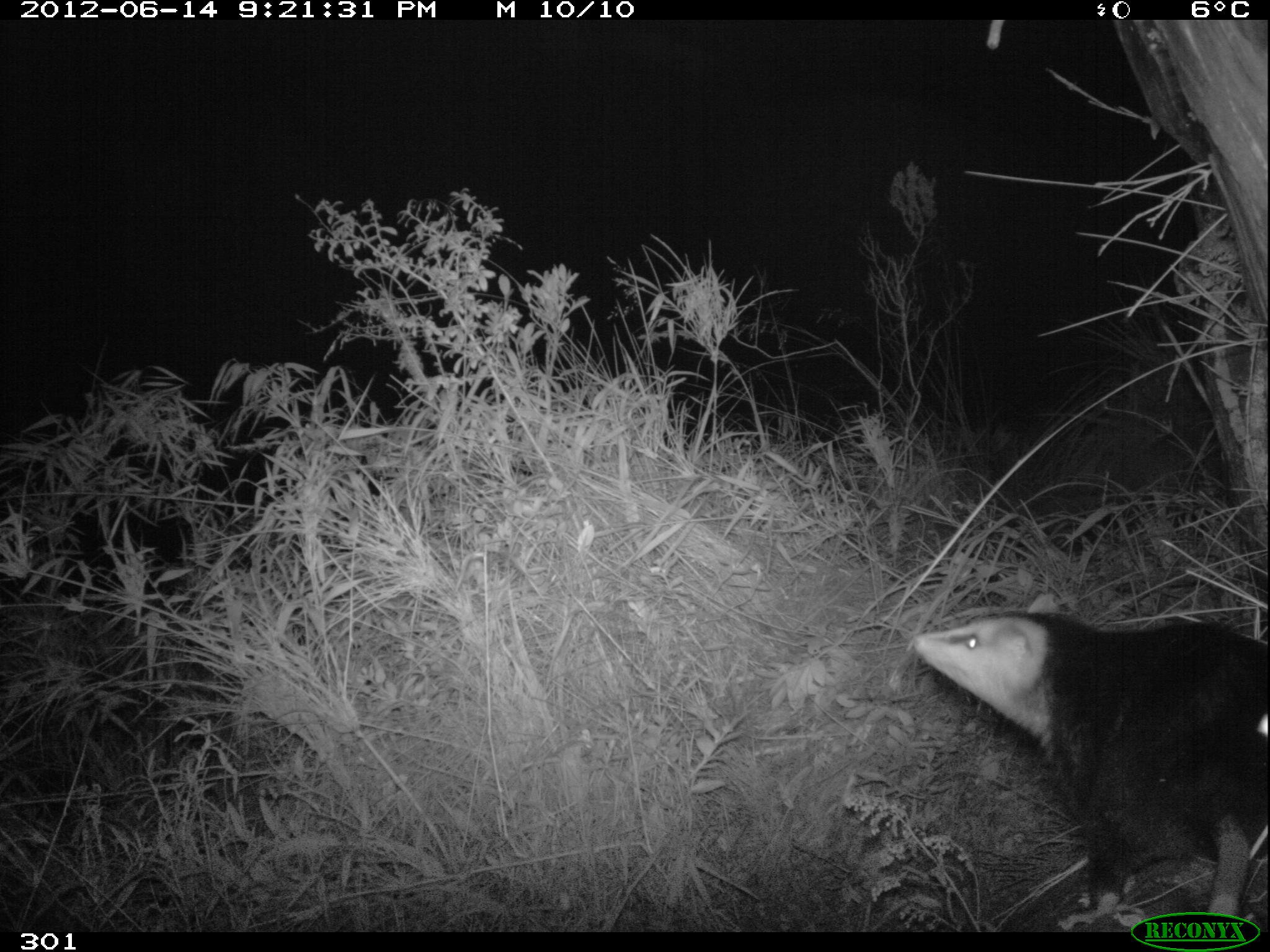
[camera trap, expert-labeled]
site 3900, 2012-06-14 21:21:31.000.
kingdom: Animalia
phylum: Chordata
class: Mammalia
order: Didelphimorphia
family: Didelphidae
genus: Didelphis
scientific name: Didelphis pernigra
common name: andean white-eared opossum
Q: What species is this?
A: Didelphis pernigra (andean white-eared opossum).